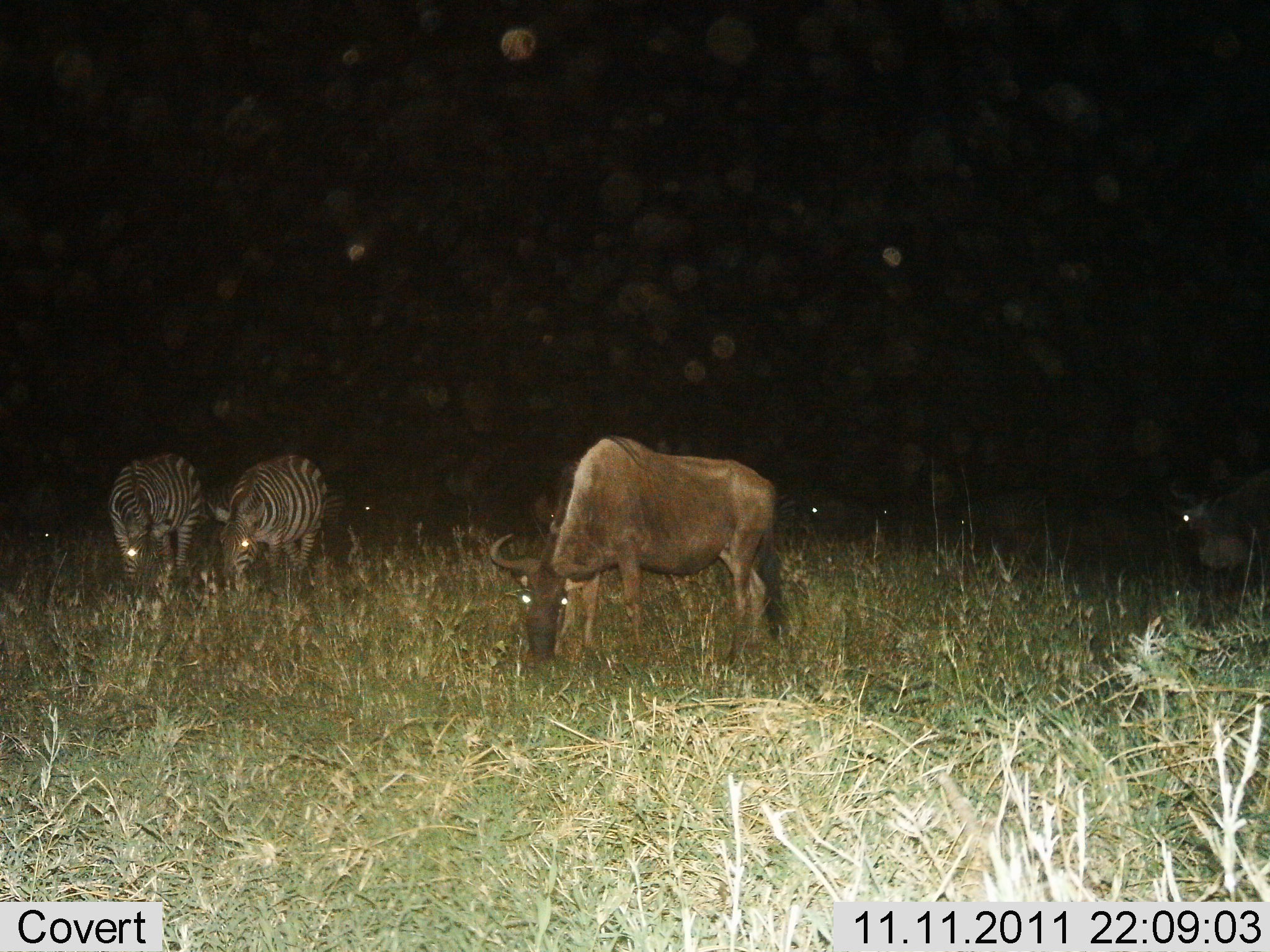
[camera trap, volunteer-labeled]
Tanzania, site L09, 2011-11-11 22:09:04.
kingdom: Animalia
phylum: Chordata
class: Mammalia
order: Artiodactyla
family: Bovidae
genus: Connochaetes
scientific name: Connochaetes taurinus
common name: blue wildebeest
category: wildebeest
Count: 2.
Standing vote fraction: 25%.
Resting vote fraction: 0%.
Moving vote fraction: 0%.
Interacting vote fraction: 8%.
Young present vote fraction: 8%.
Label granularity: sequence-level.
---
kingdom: Animalia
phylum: Chordata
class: Mammalia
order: Perissodactyla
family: Equidae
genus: Equus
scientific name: Equus quagga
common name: plains zebra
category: zebra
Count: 2.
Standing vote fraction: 17%.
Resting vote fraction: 0%.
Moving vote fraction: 0%.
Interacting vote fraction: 0%.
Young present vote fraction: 0%.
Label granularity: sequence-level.